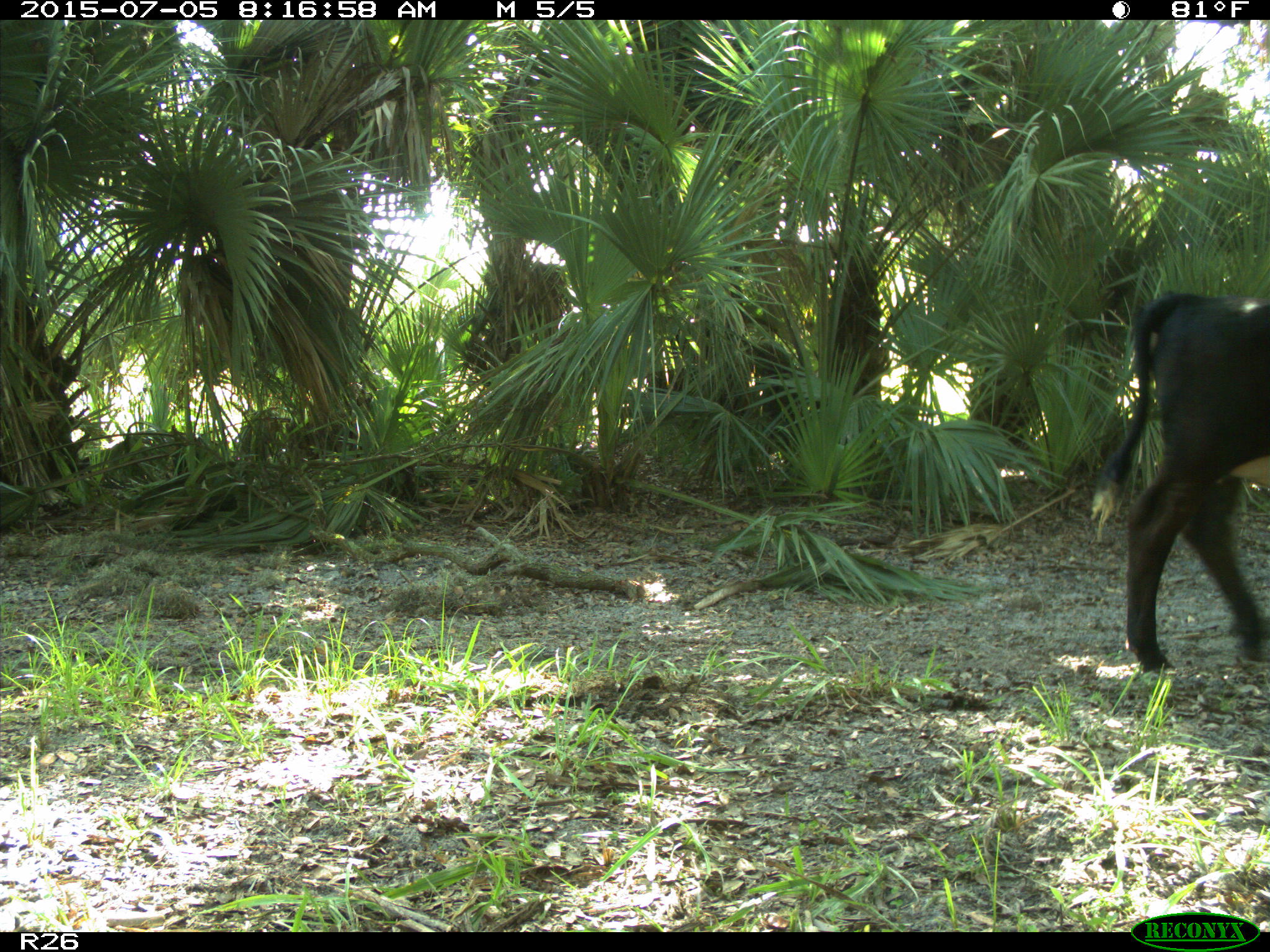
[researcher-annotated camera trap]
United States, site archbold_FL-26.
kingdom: Animalia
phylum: Chordata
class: Mammalia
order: Artiodactyla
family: Bovidae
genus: Bos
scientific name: Bos taurus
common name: domestic cow